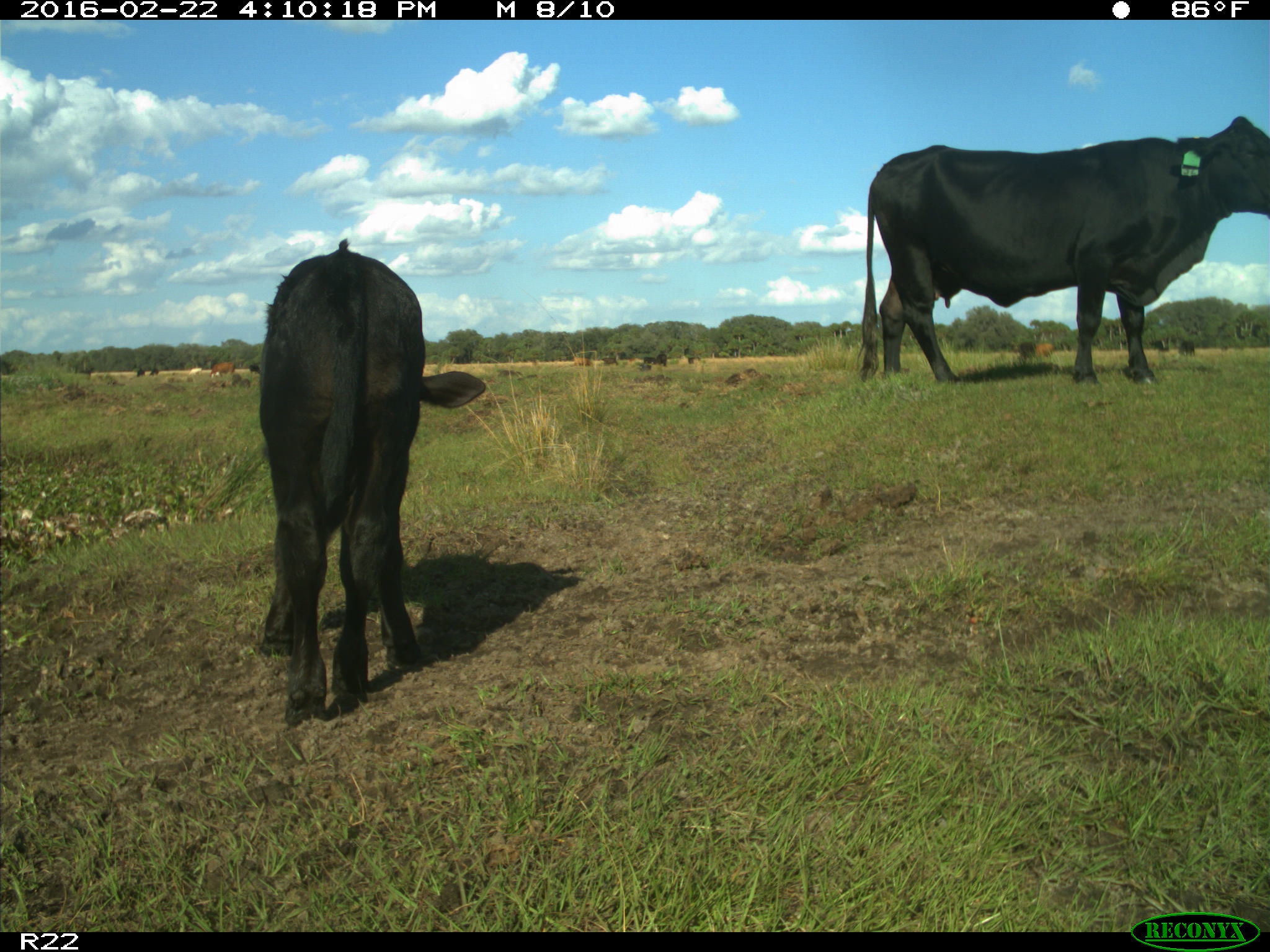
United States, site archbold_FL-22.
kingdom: Animalia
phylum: Chordata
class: Mammalia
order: Artiodactyla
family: Bovidae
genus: Bos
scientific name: Bos taurus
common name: domestic cow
Bos taurus (domestic cow).